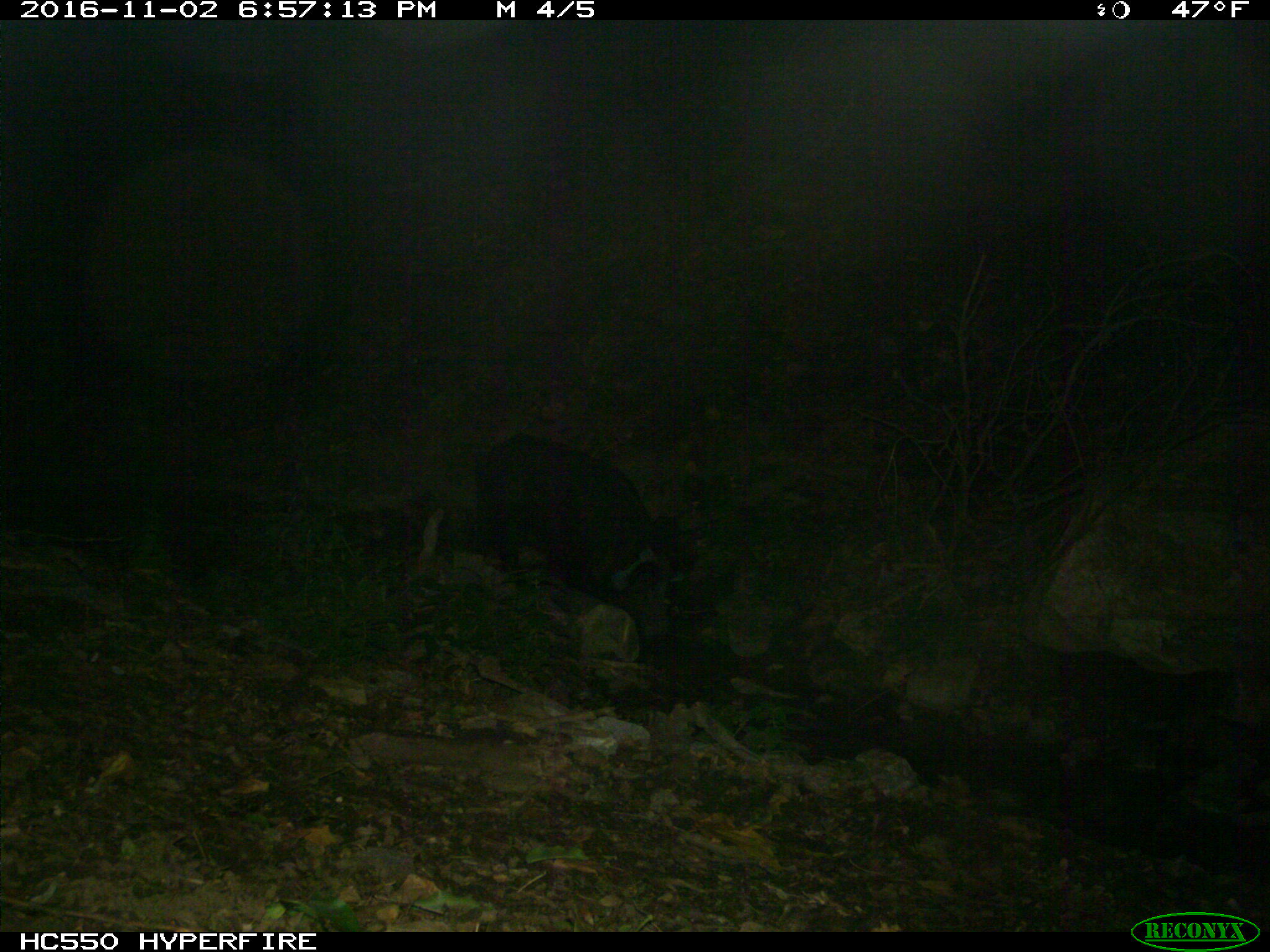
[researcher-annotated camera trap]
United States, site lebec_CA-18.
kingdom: Animalia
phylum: Chordata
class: Mammalia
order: Artiodactyla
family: Suidae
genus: Sus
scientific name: Sus scrofa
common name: wild boar